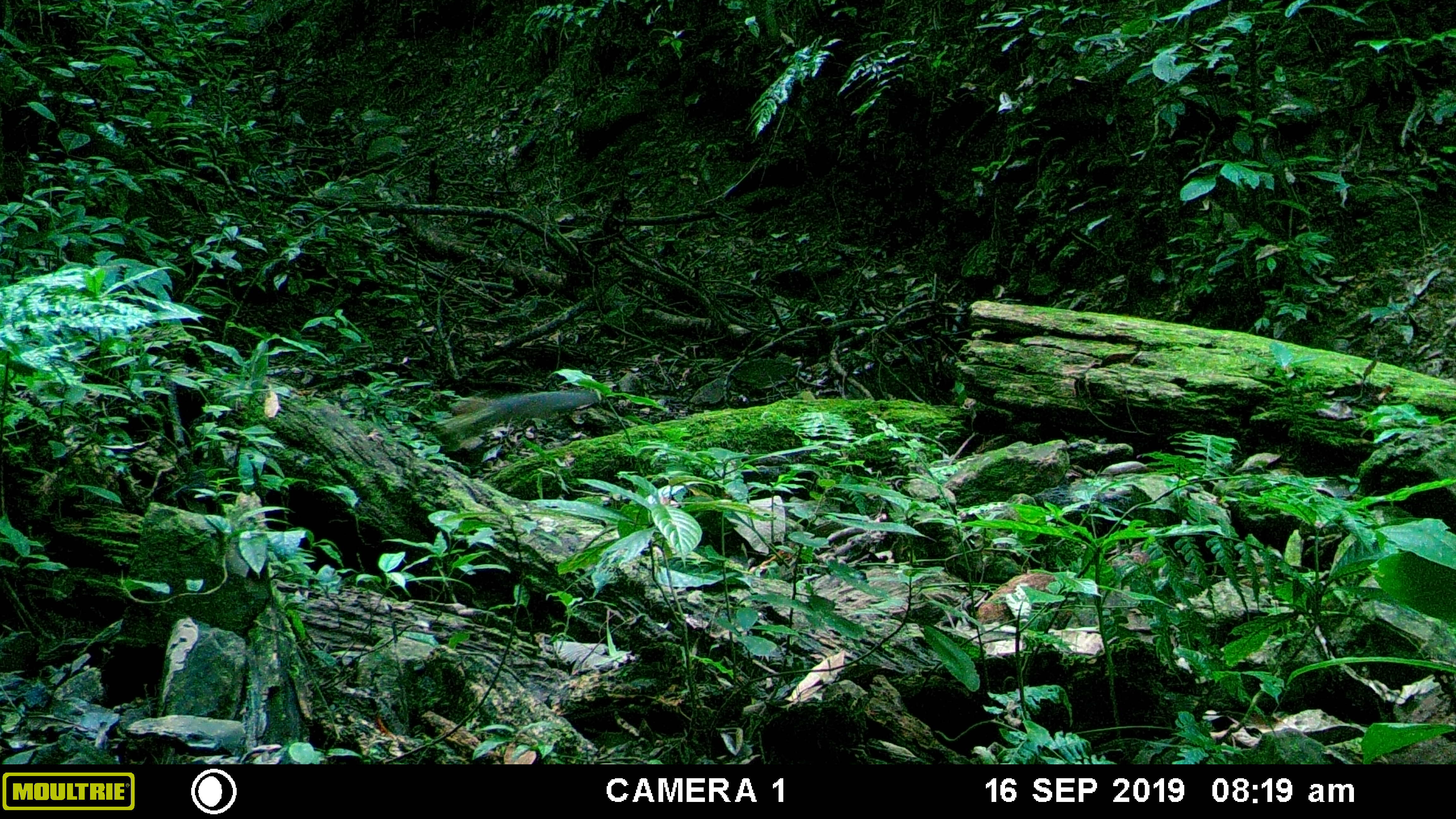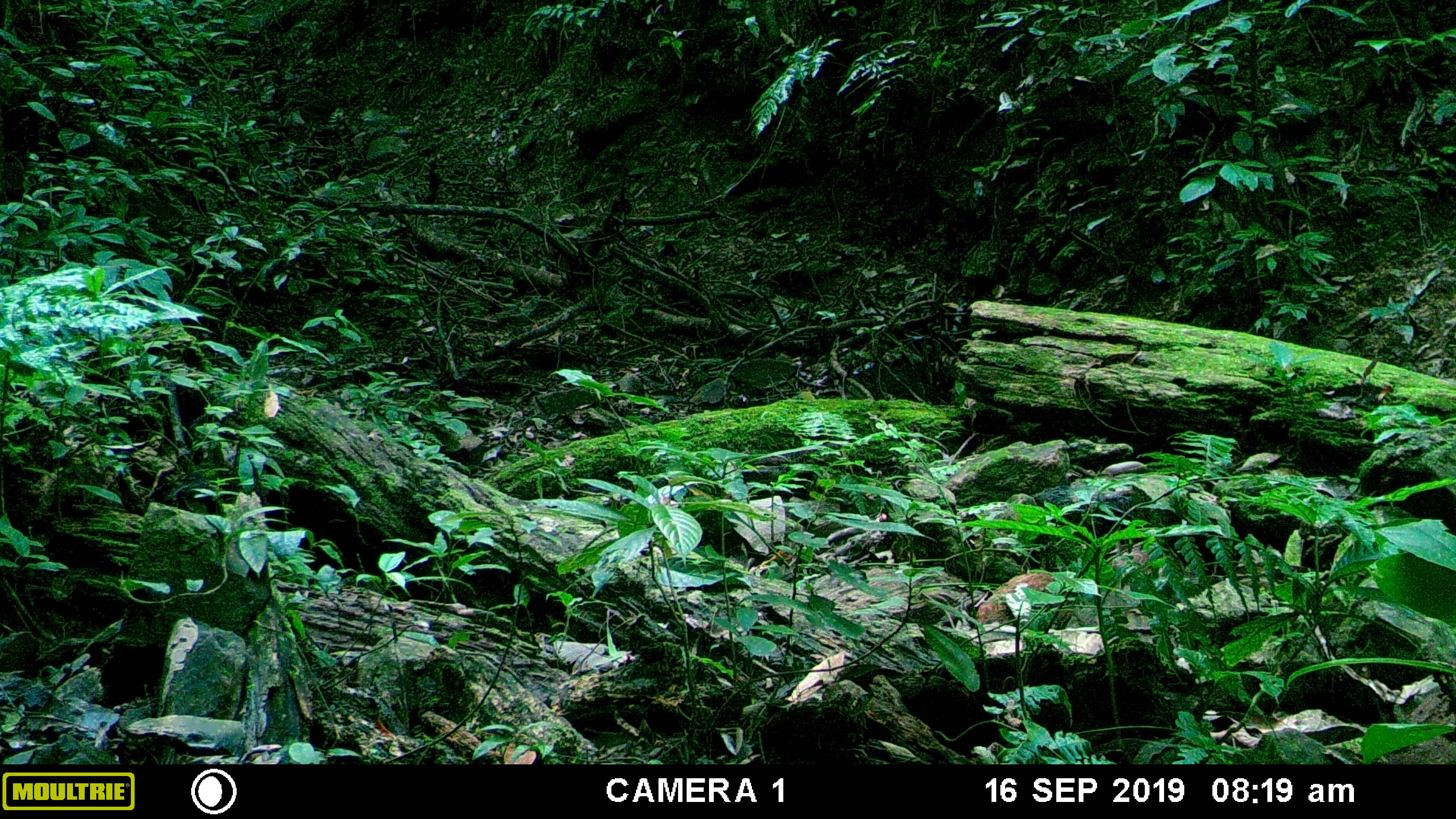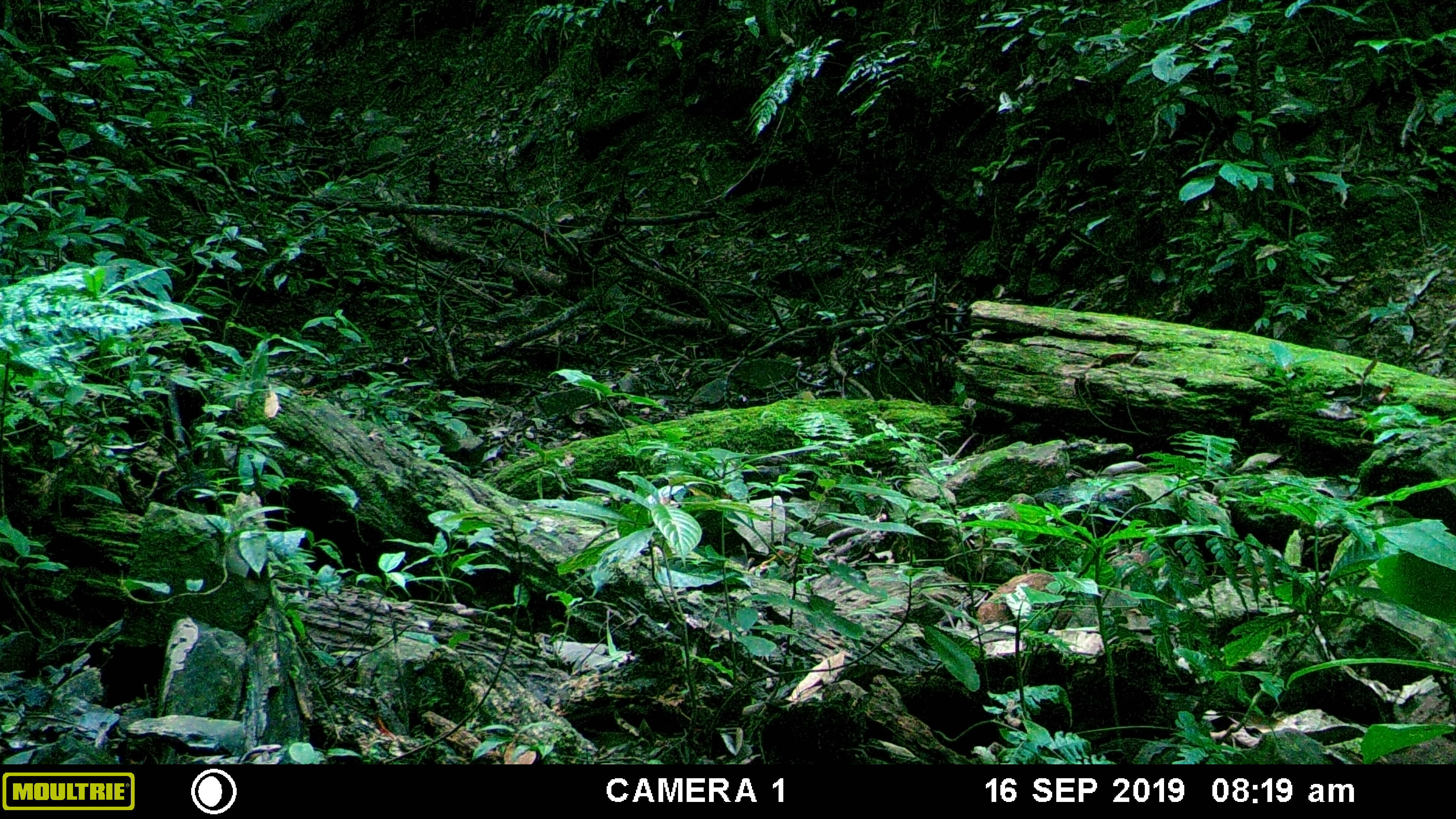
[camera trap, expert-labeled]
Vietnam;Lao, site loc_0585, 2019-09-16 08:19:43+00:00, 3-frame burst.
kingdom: Animalia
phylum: Chordata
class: Mammalia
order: Rodentia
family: Sciuridae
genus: Dremomys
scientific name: Dremomys rufigenis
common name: red-cheeked squirrel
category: red cheeked squirrel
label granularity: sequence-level